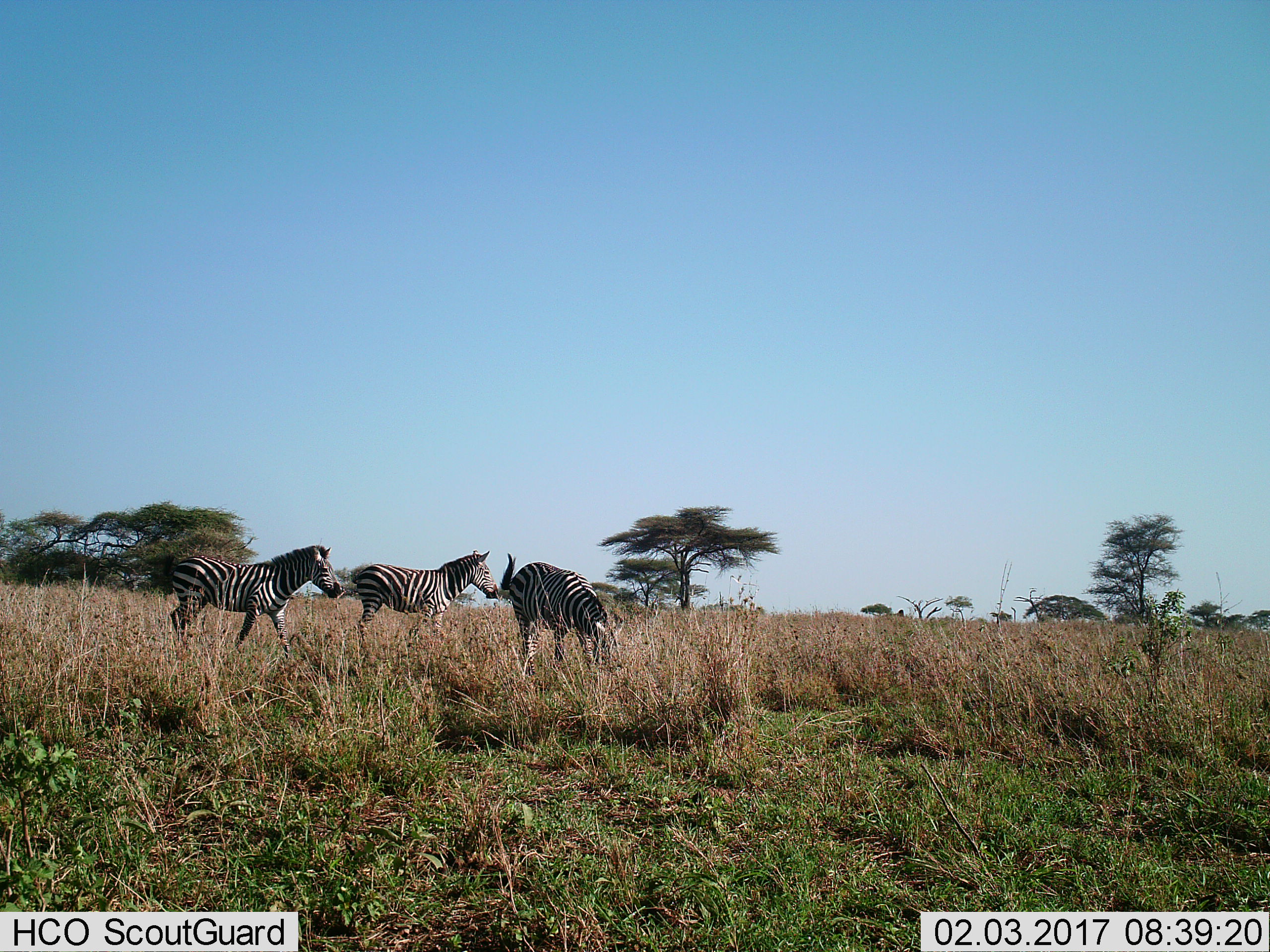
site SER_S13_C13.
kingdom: Animalia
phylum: Chordata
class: Mammalia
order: Perissodactyla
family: Equidae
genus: Equus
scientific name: Equus quagga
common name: plains zebra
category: zebraplains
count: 3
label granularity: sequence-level